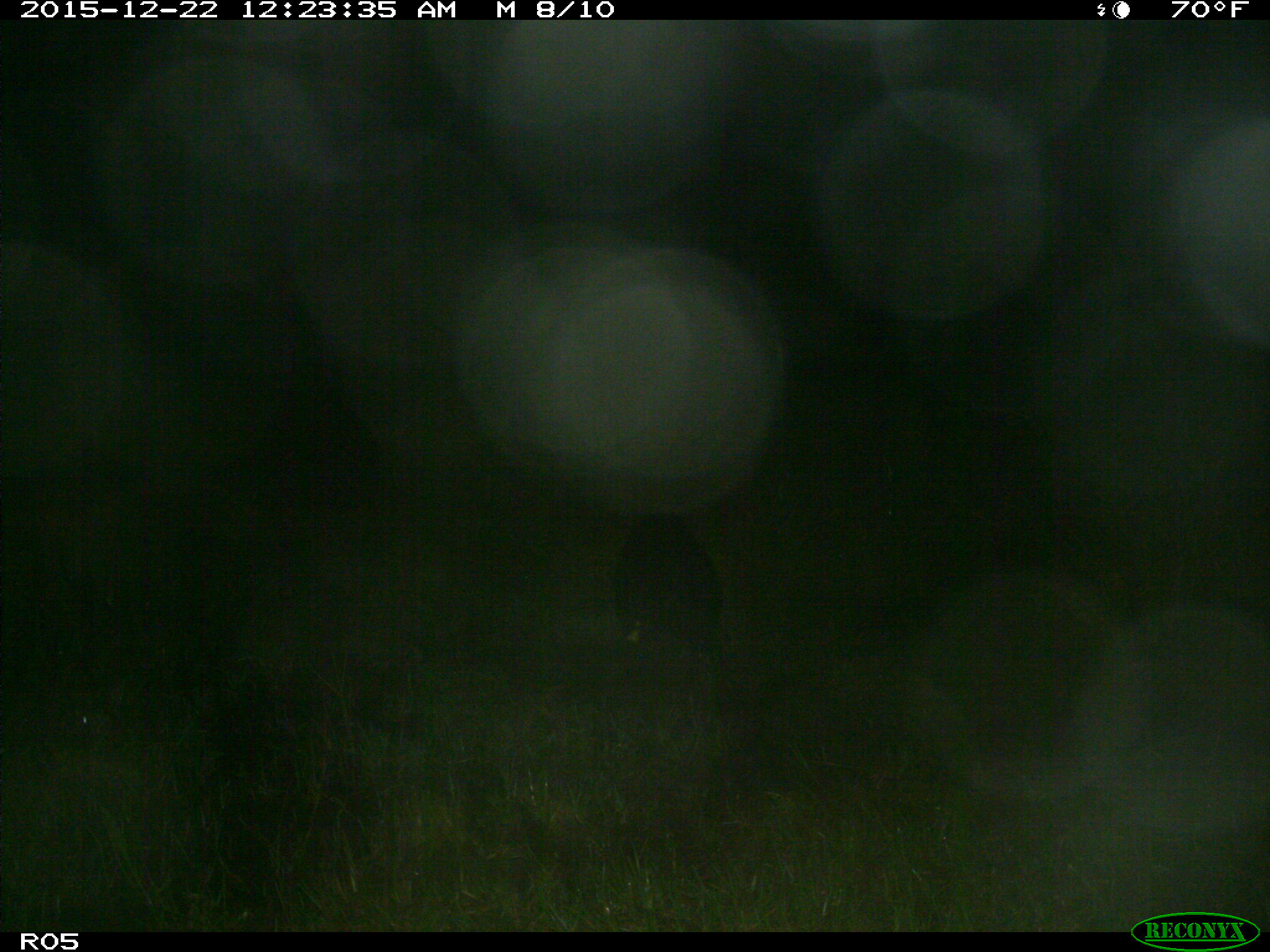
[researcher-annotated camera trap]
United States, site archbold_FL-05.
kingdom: Animalia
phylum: Chordata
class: Mammalia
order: Artiodactyla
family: Suidae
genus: Sus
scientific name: Sus scrofa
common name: wild boar